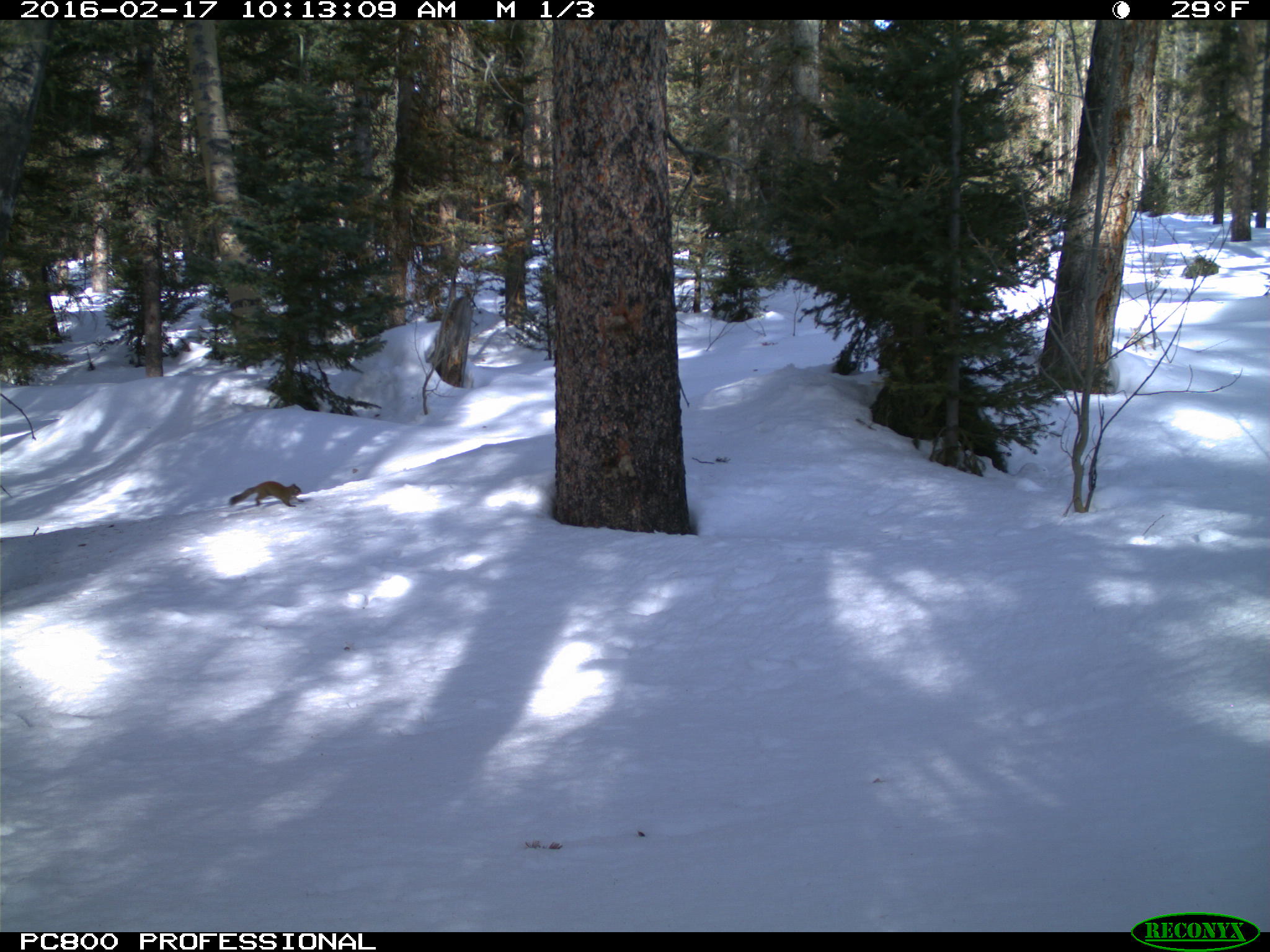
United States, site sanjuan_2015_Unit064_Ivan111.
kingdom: Animalia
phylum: Chordata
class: Mammalia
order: Rodentia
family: Sciuridae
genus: Tamiasciurus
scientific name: Tamiasciurus hudsonicus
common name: american red squirrel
Tamiasciurus hudsonicus (american red squirrel).